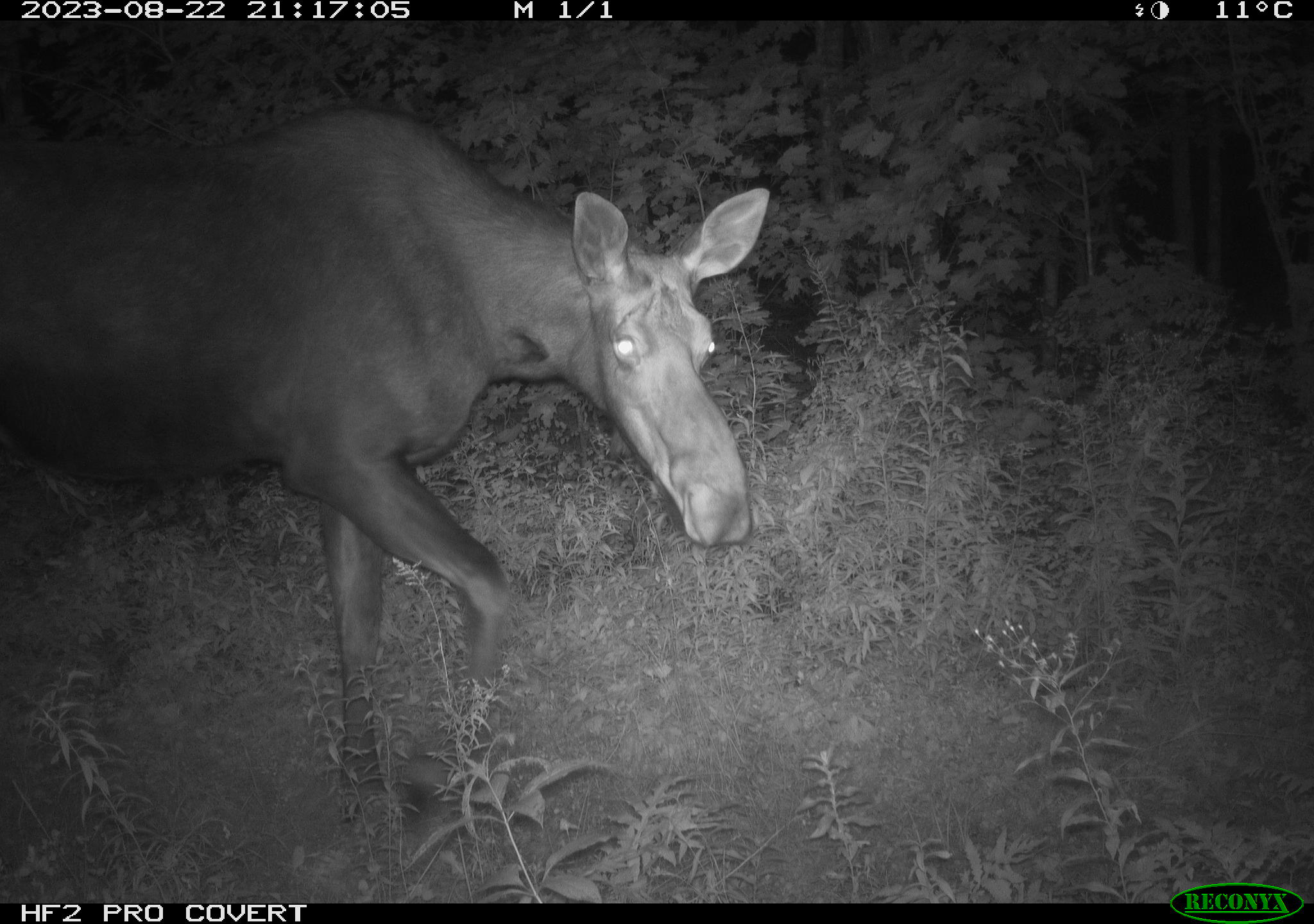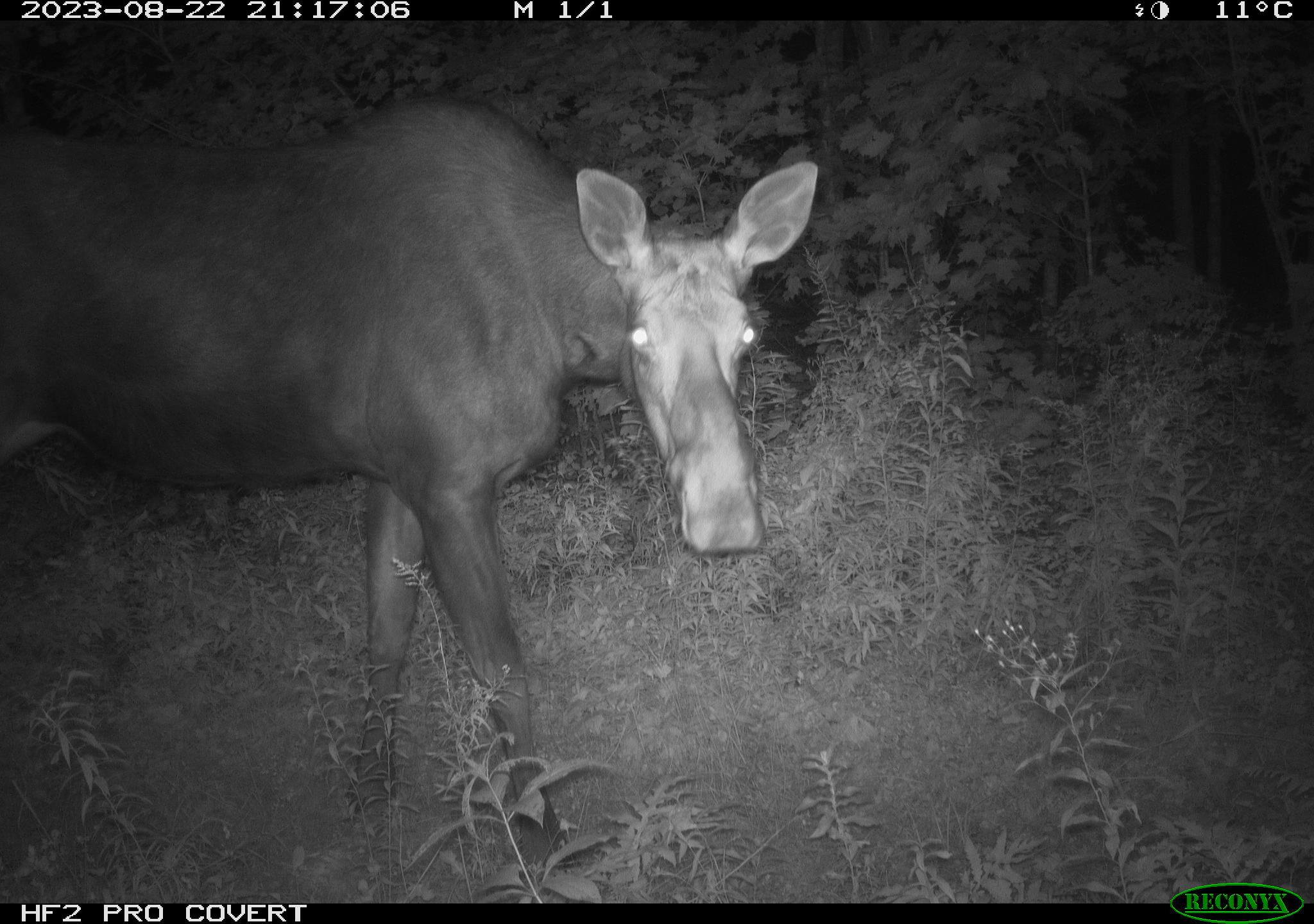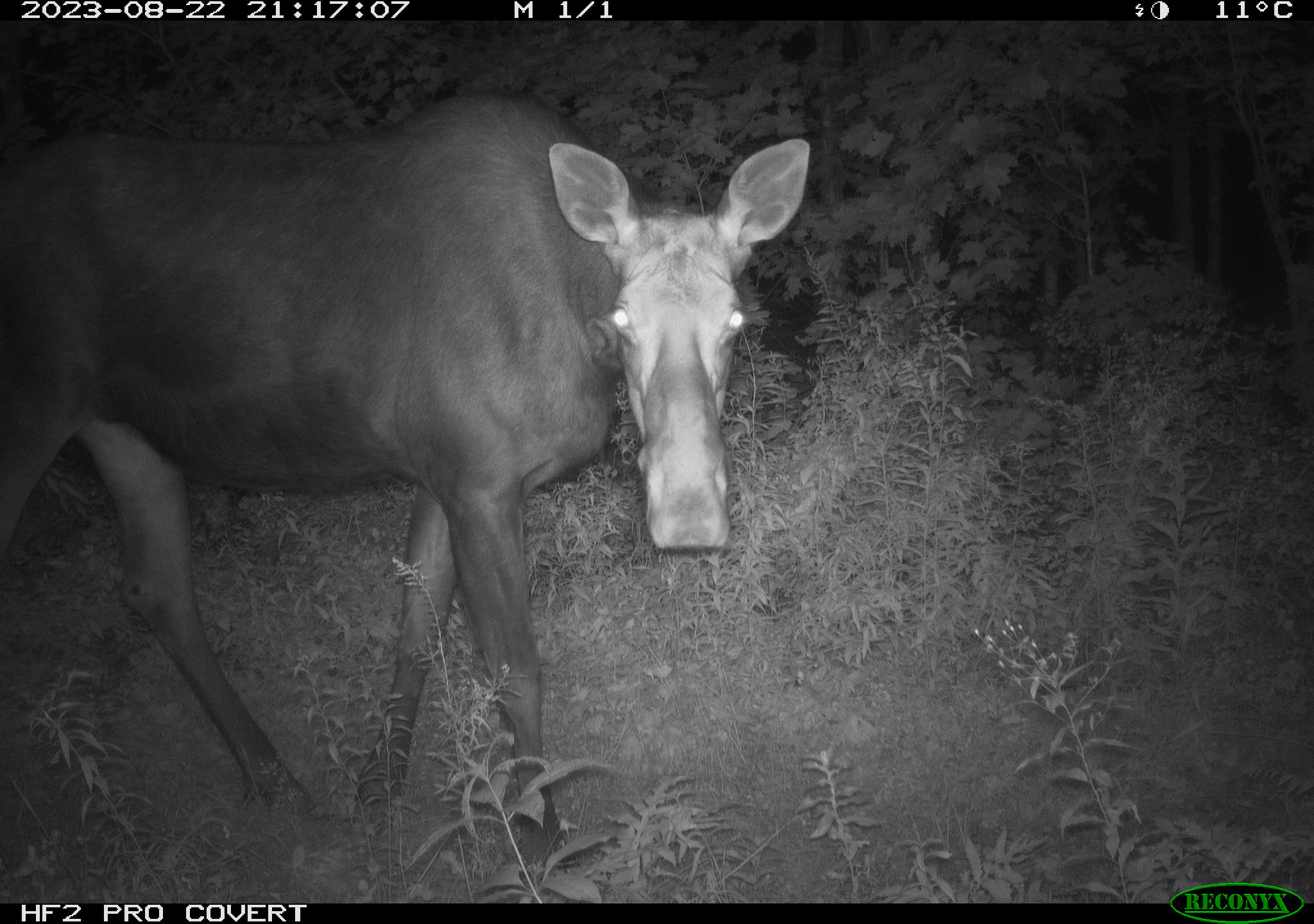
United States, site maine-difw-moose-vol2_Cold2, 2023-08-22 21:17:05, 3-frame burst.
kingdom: Animalia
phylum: Chordata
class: Mammalia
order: Artiodactyla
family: Cervidae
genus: Alces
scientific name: Alces alces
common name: moose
Moose (Alces alces).